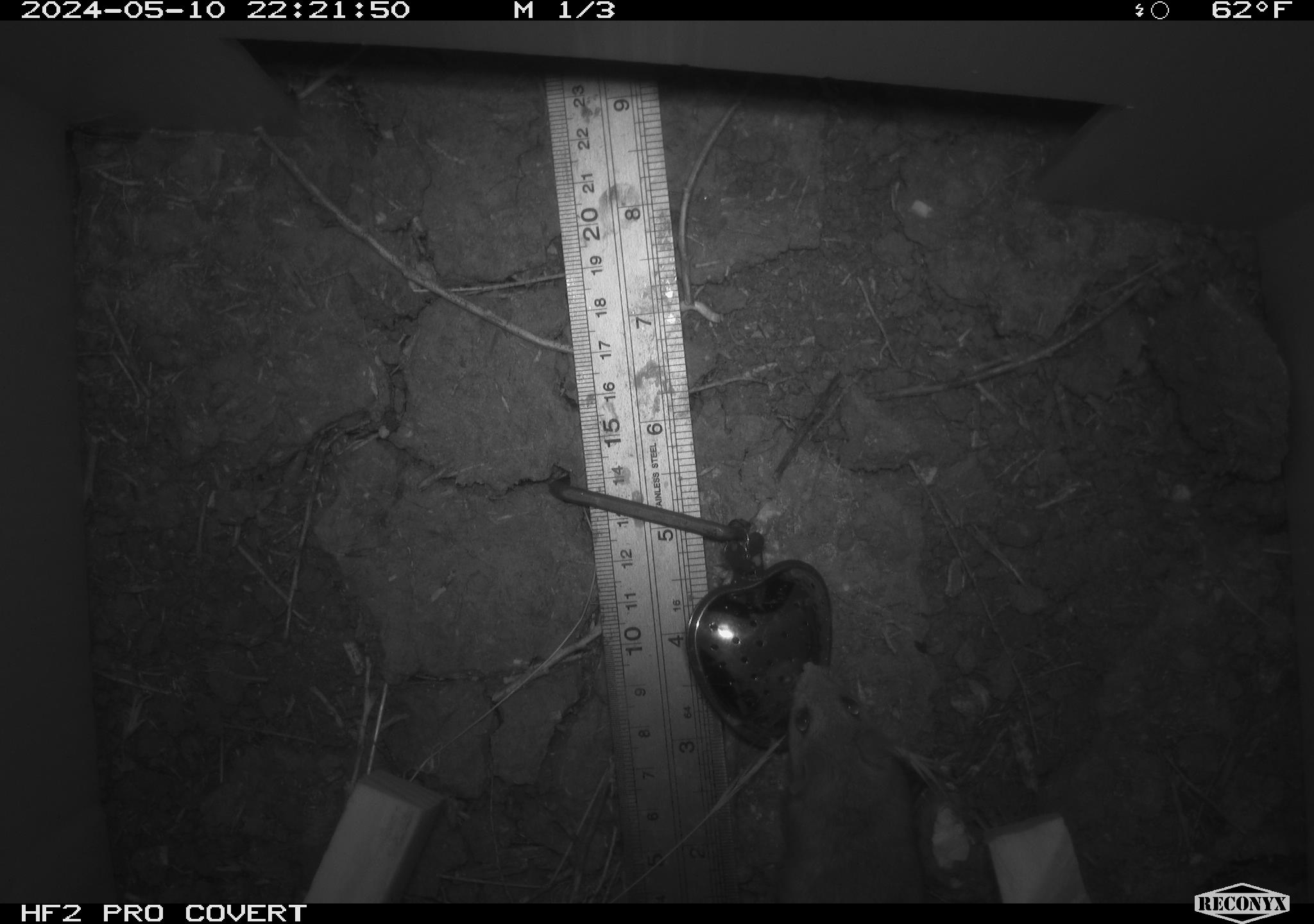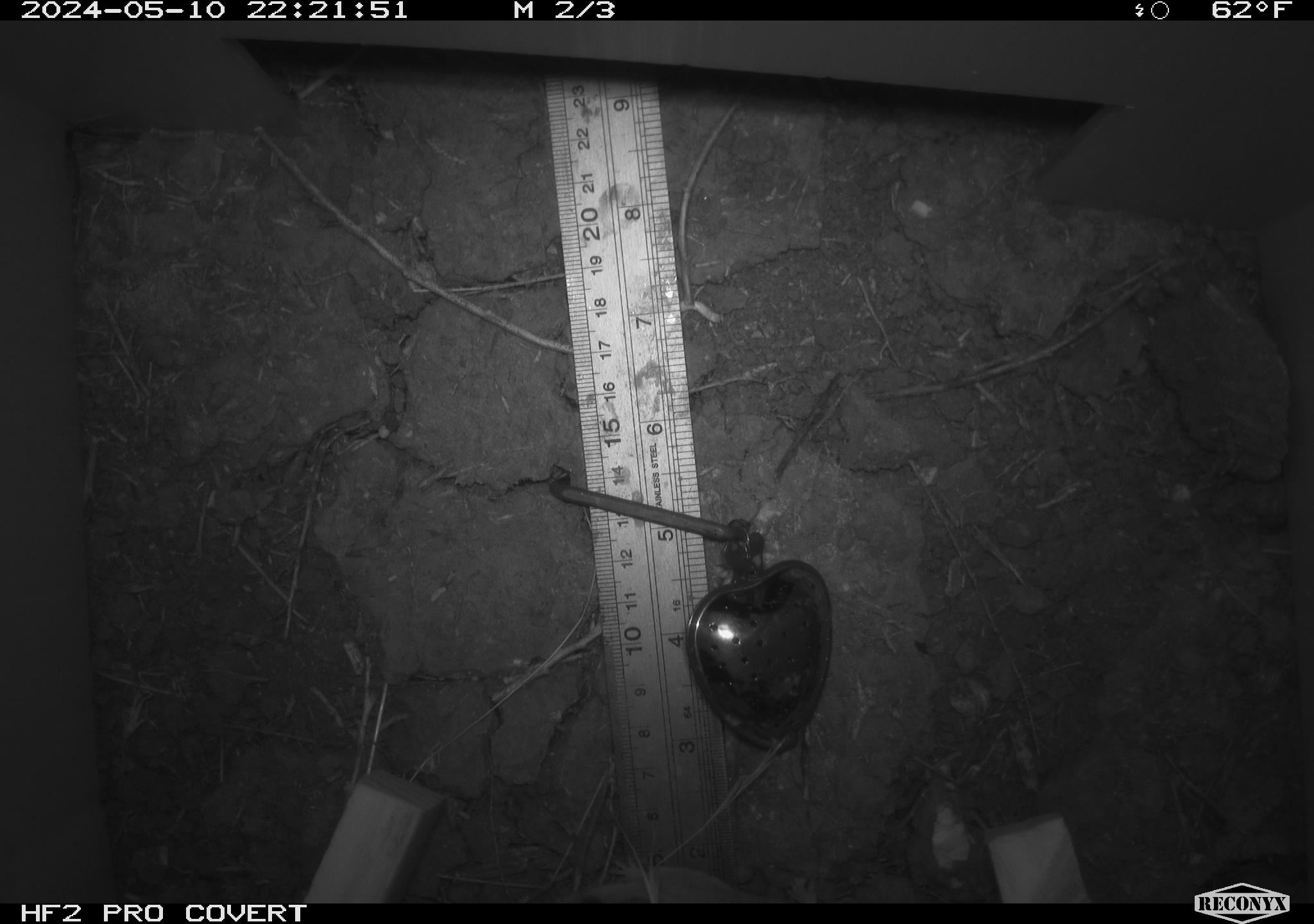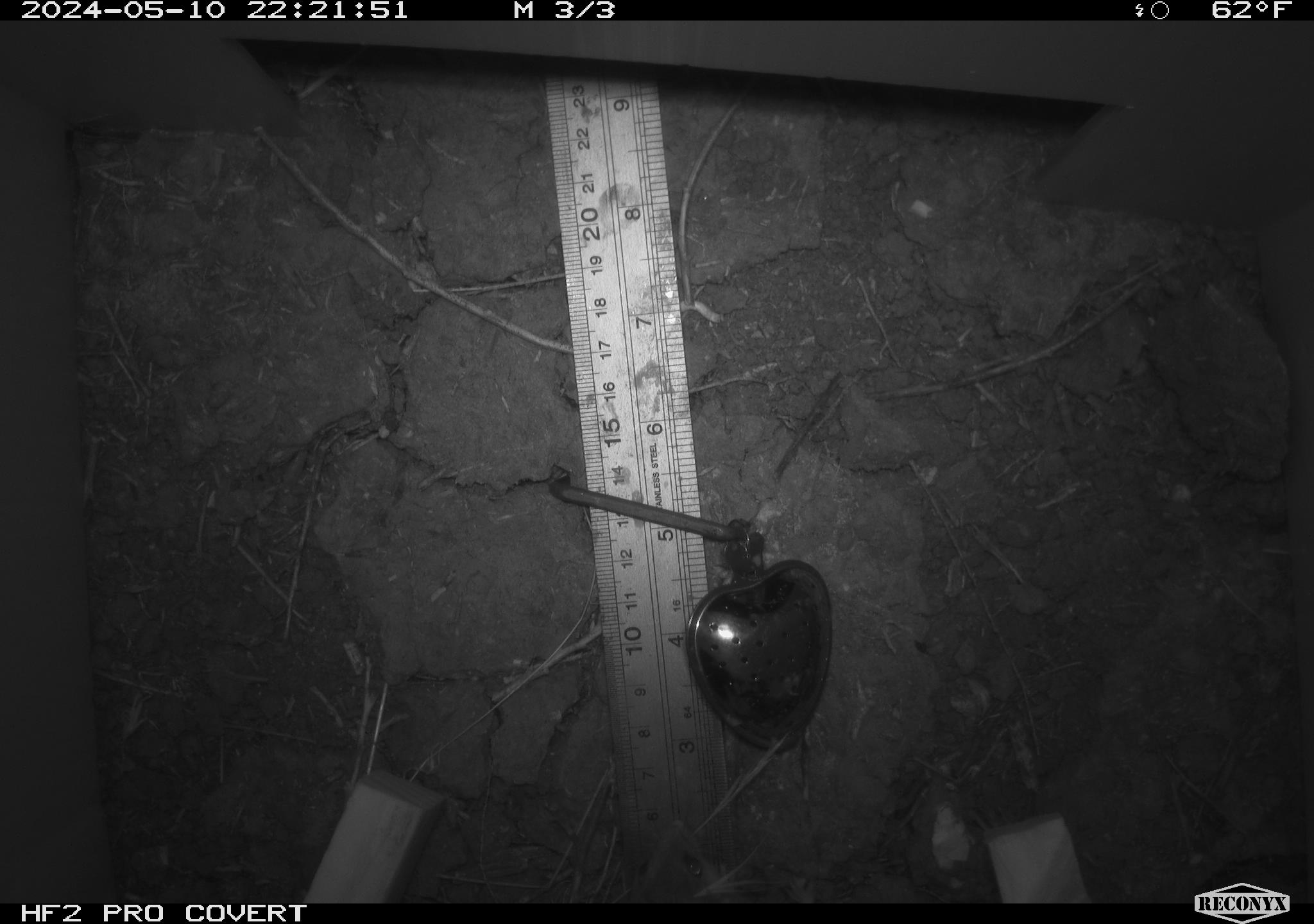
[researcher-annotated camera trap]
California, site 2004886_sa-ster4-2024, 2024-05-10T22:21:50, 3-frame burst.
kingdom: Animalia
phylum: Chordata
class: Mammalia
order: Rodentia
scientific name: Rodentia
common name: mouse species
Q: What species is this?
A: Mouse species (Rodentia).